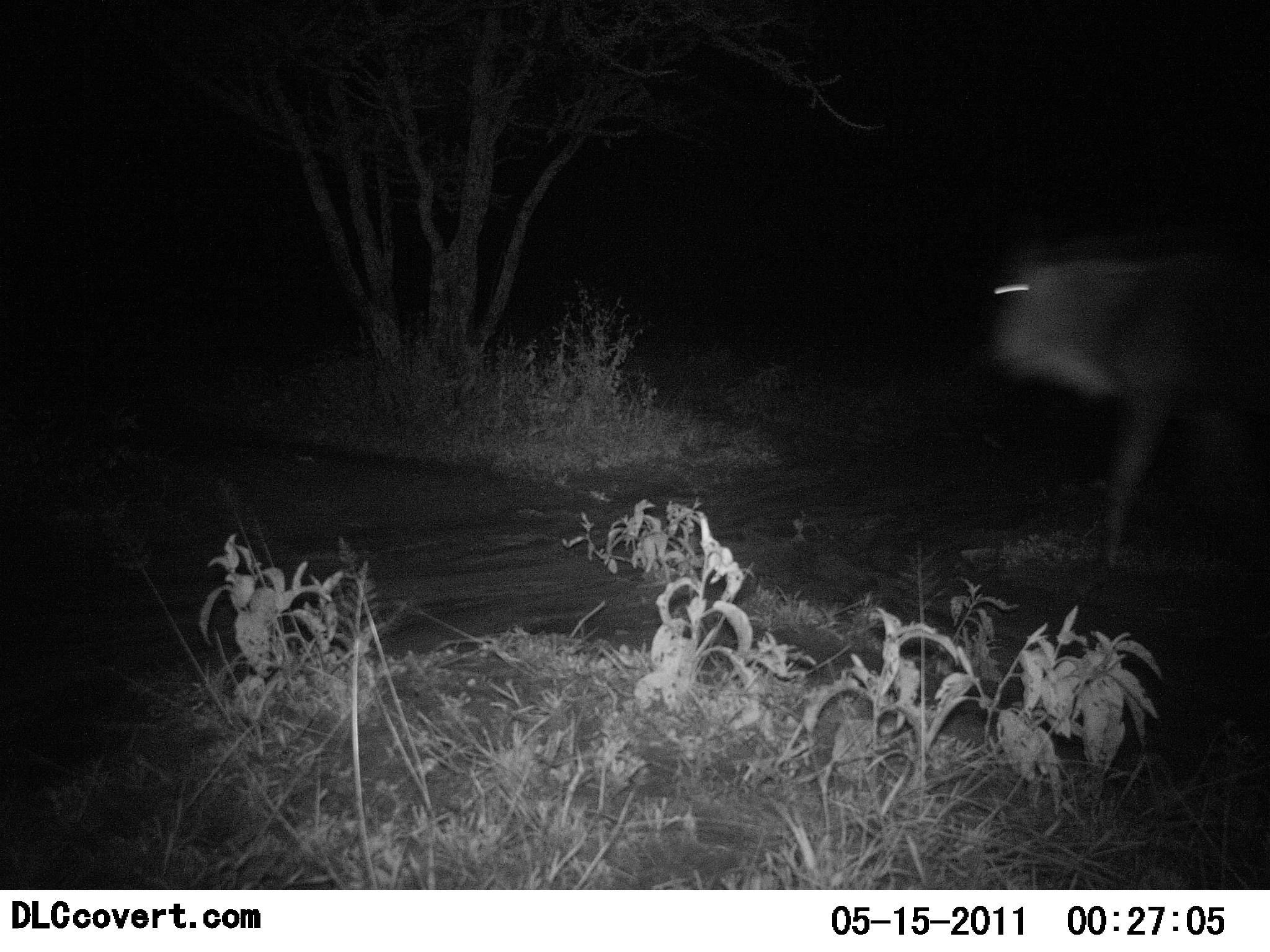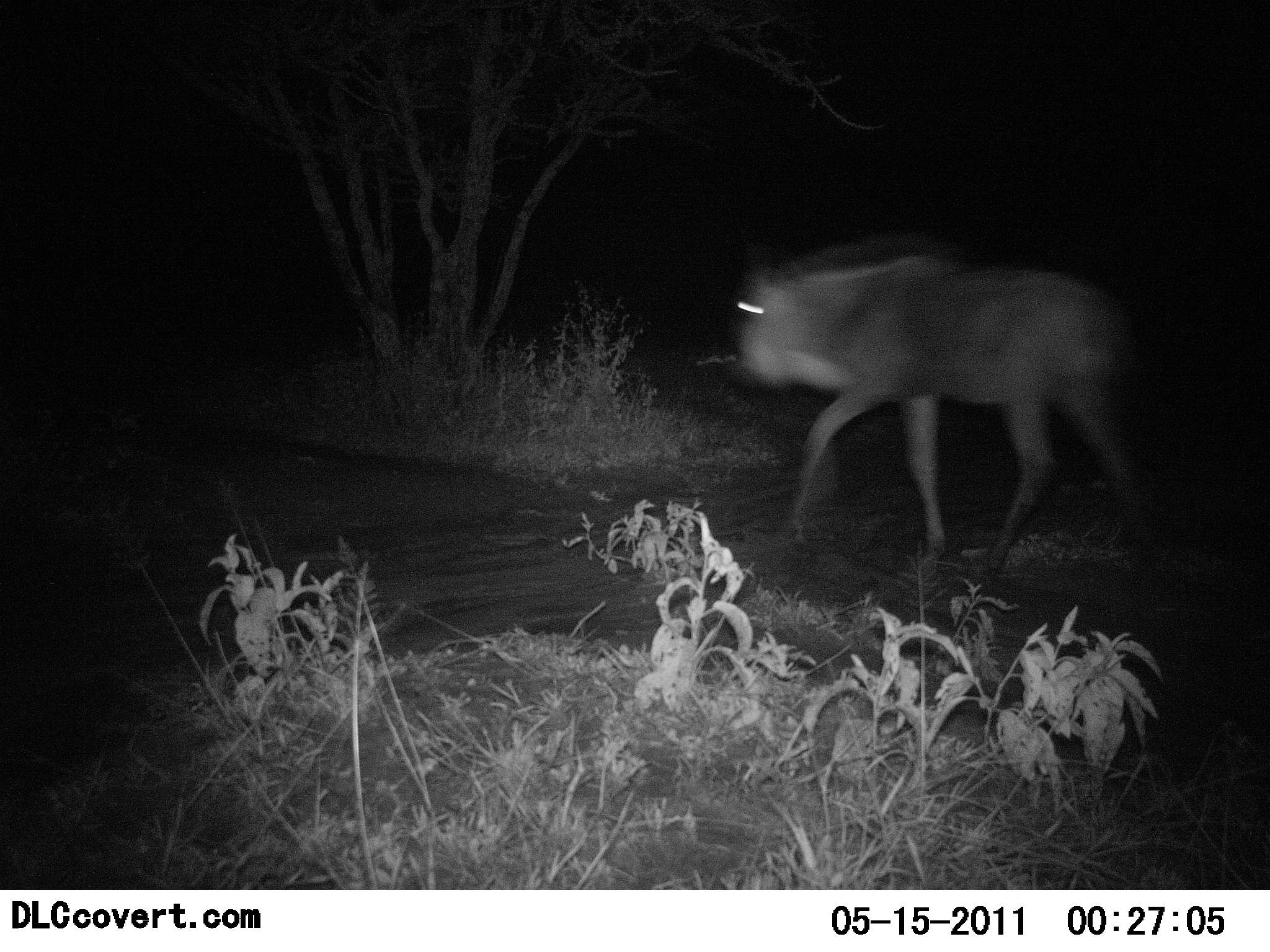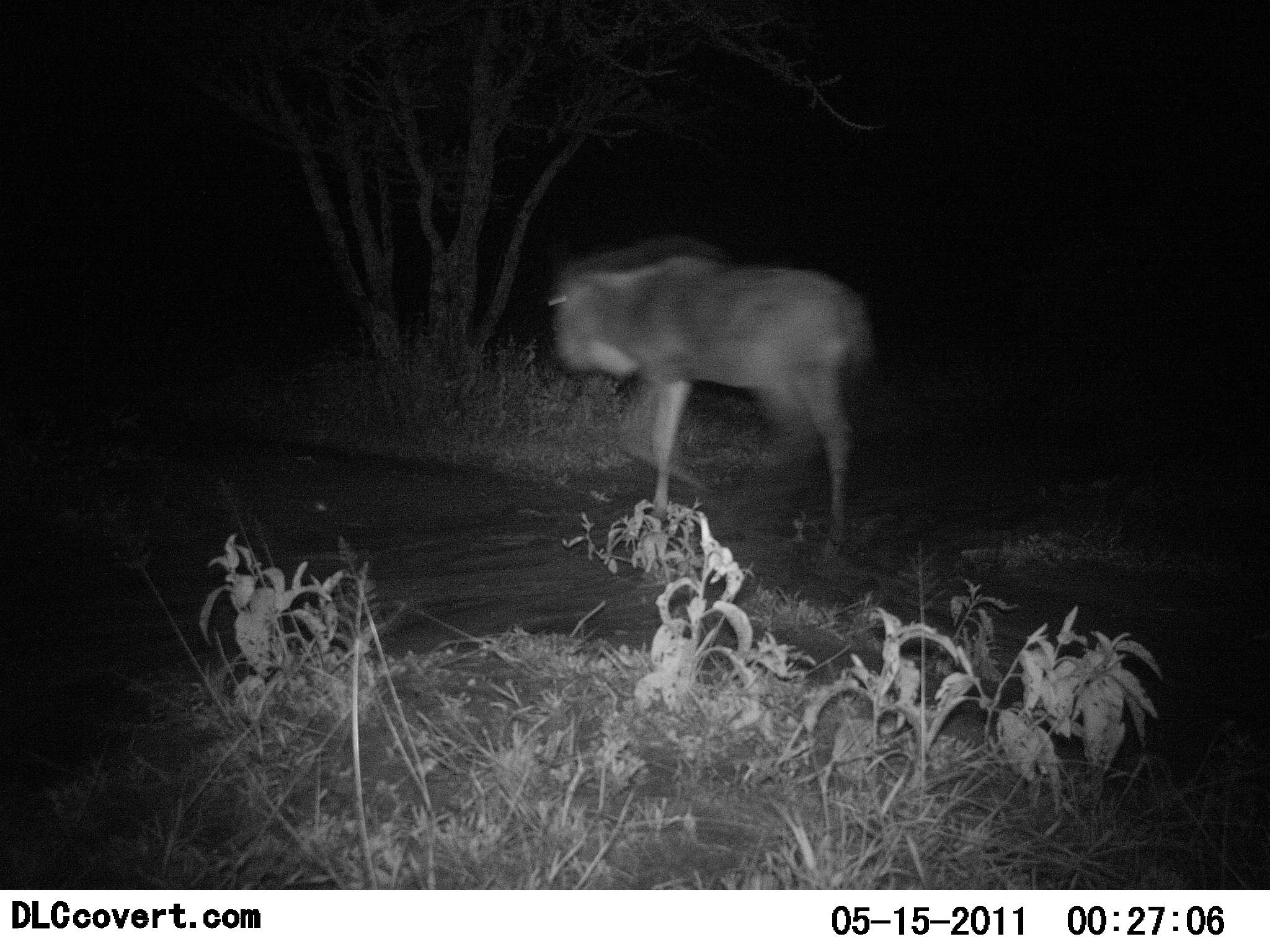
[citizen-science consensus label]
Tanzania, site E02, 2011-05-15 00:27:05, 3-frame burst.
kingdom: Animalia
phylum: Chordata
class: Mammalia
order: Artiodactyla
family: Bovidae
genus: Connochaetes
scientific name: Connochaetes taurinus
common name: blue wildebeest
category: wildebeest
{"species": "wildebeest (blue wildebeest) (Connochaetes taurinus)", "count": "1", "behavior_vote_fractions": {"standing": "0%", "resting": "0%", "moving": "100%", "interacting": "0%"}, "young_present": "0%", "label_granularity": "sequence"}